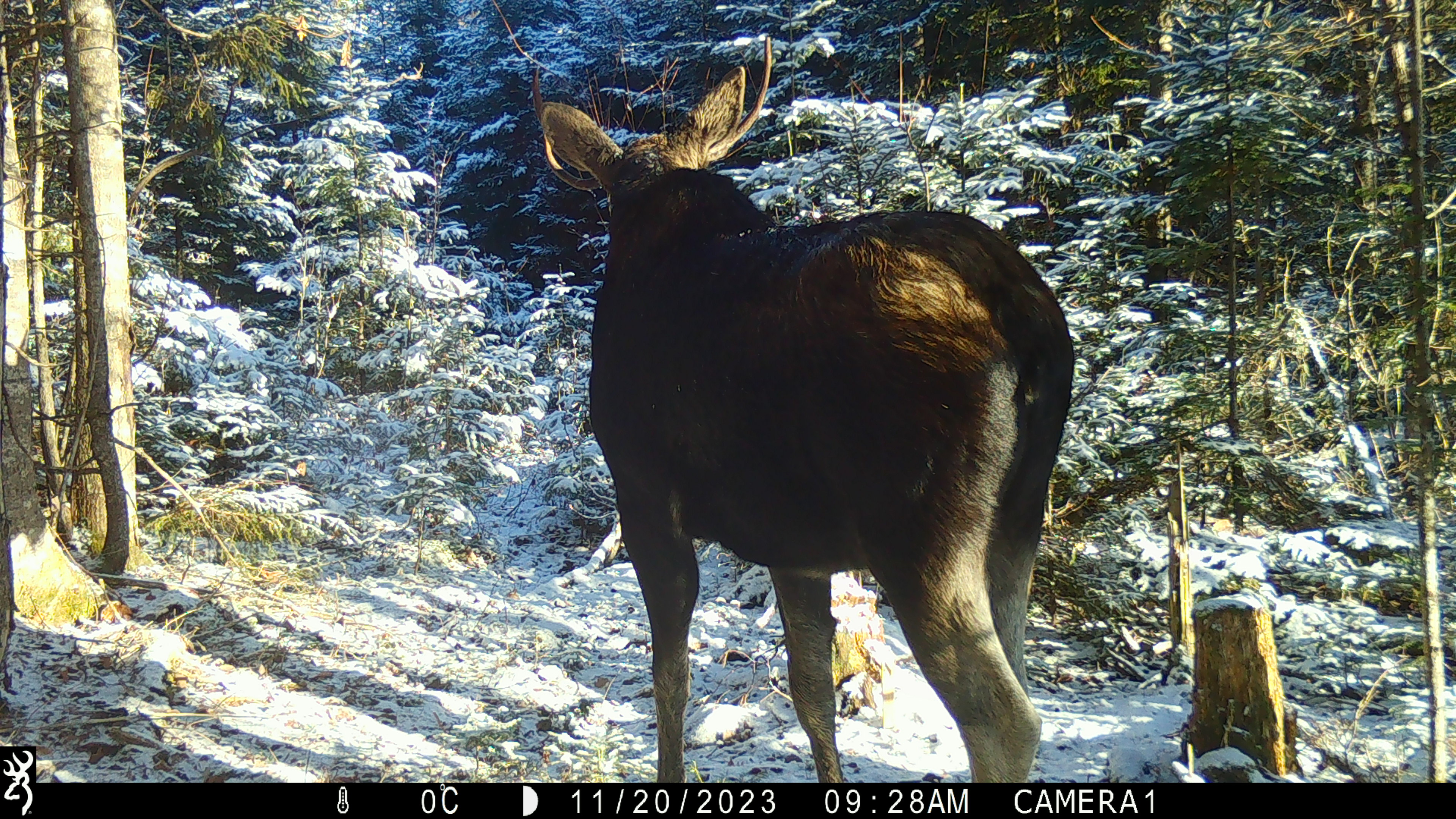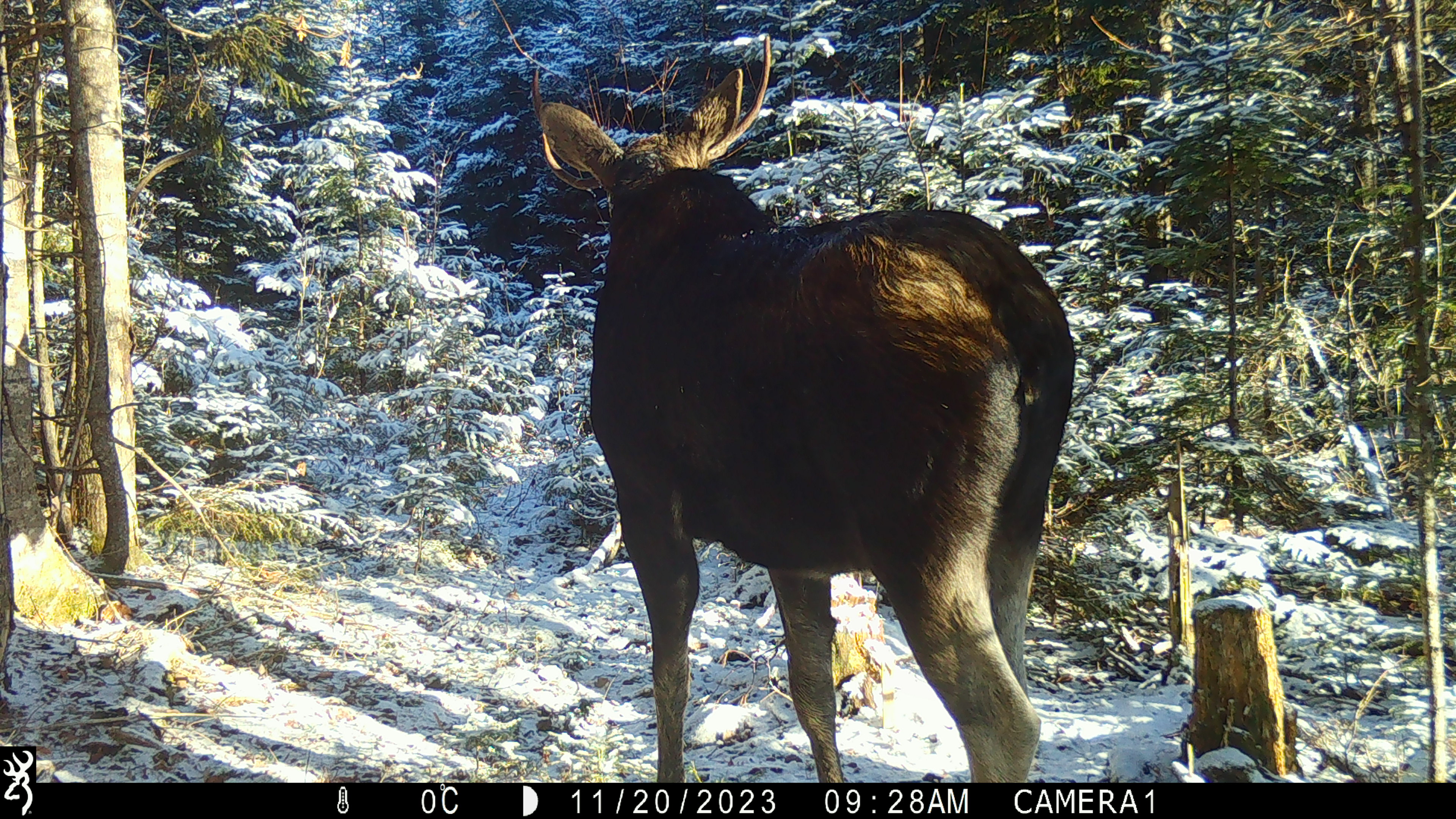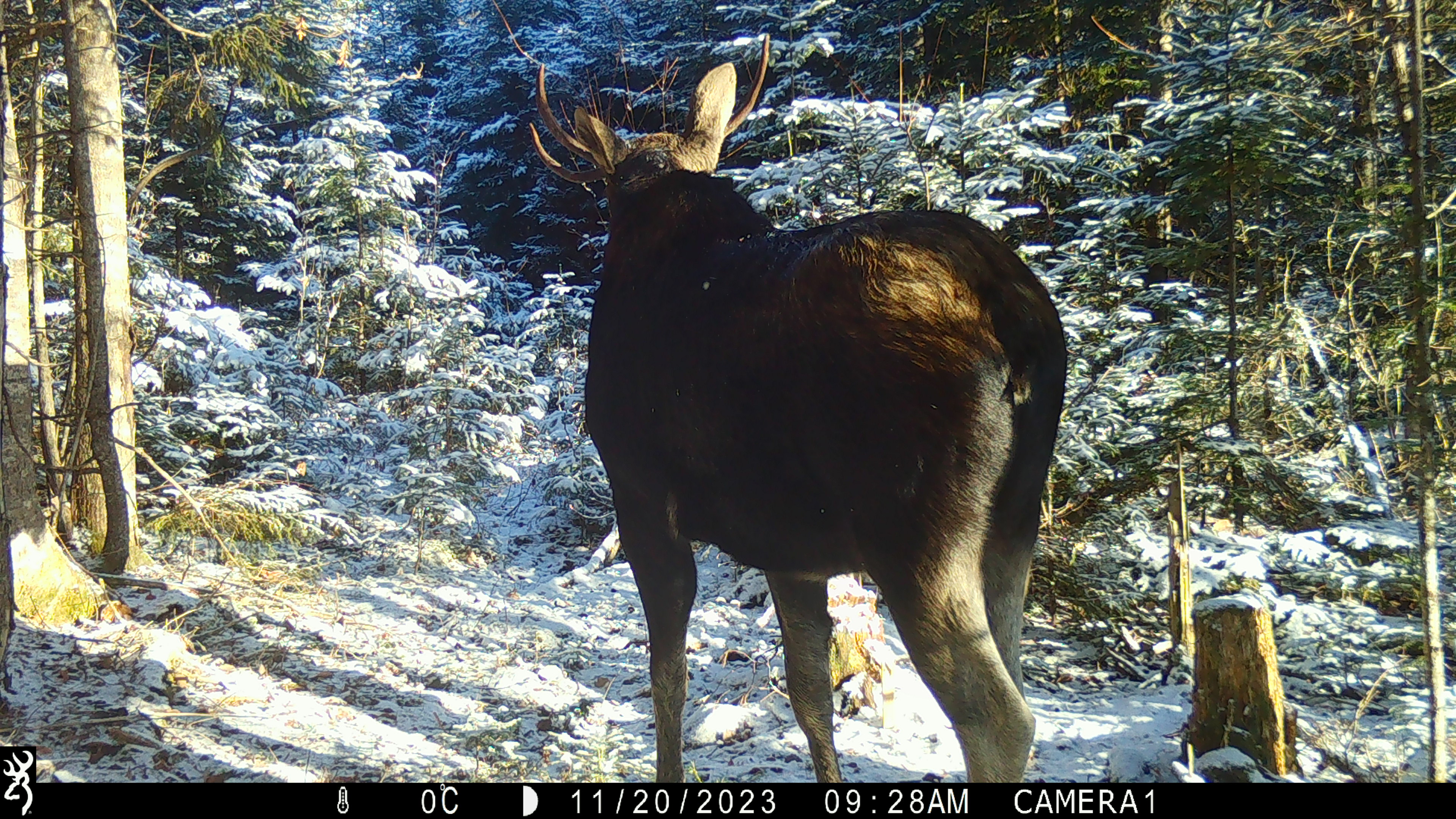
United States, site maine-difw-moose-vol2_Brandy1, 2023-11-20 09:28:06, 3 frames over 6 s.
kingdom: Animalia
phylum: Chordata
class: Mammalia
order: Artiodactyla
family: Cervidae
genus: Alces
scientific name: Alces alces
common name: moose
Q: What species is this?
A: Moose (Alces alces).